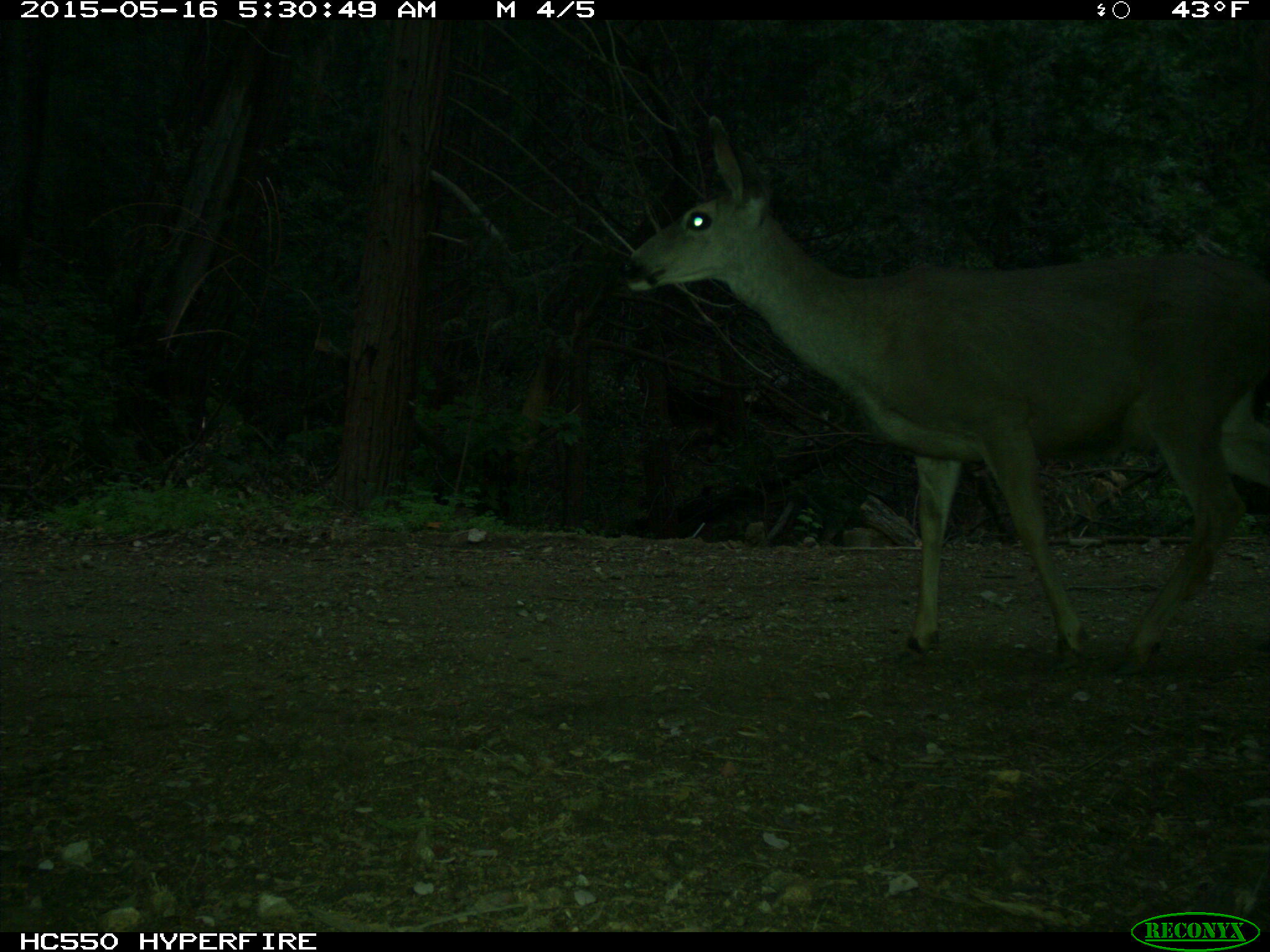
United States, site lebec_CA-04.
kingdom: Animalia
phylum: Chordata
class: Mammalia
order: Artiodactyla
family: Cervidae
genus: Odocoileus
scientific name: Odocoileus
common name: deer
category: unidentified deer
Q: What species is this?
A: Unidentified deer (deer) (Odocoileus).